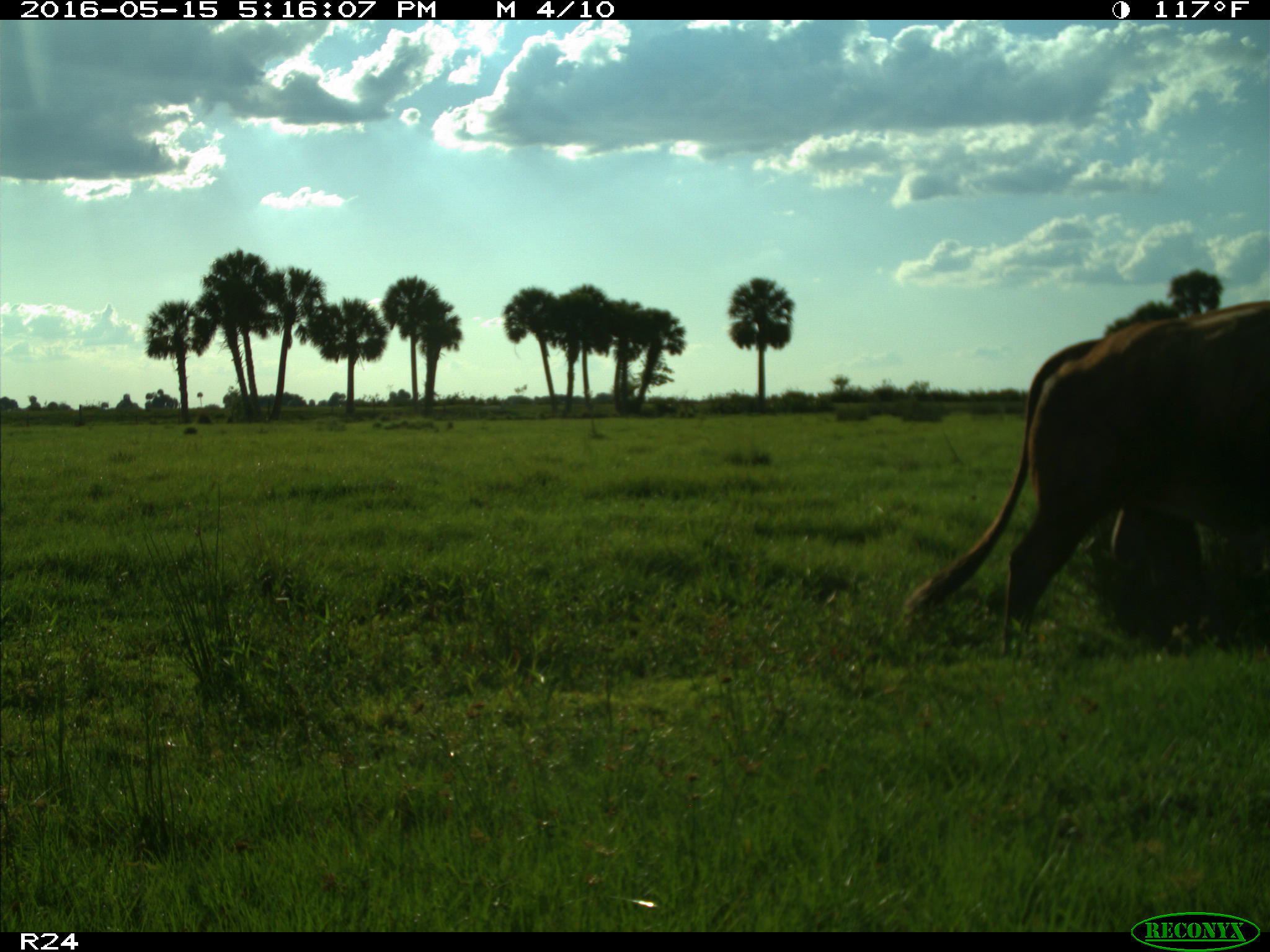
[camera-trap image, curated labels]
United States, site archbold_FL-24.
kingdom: Animalia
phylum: Chordata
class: Mammalia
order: Artiodactyla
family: Bovidae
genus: Bos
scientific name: Bos taurus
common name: domestic cow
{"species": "Bos taurus (domestic cow)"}